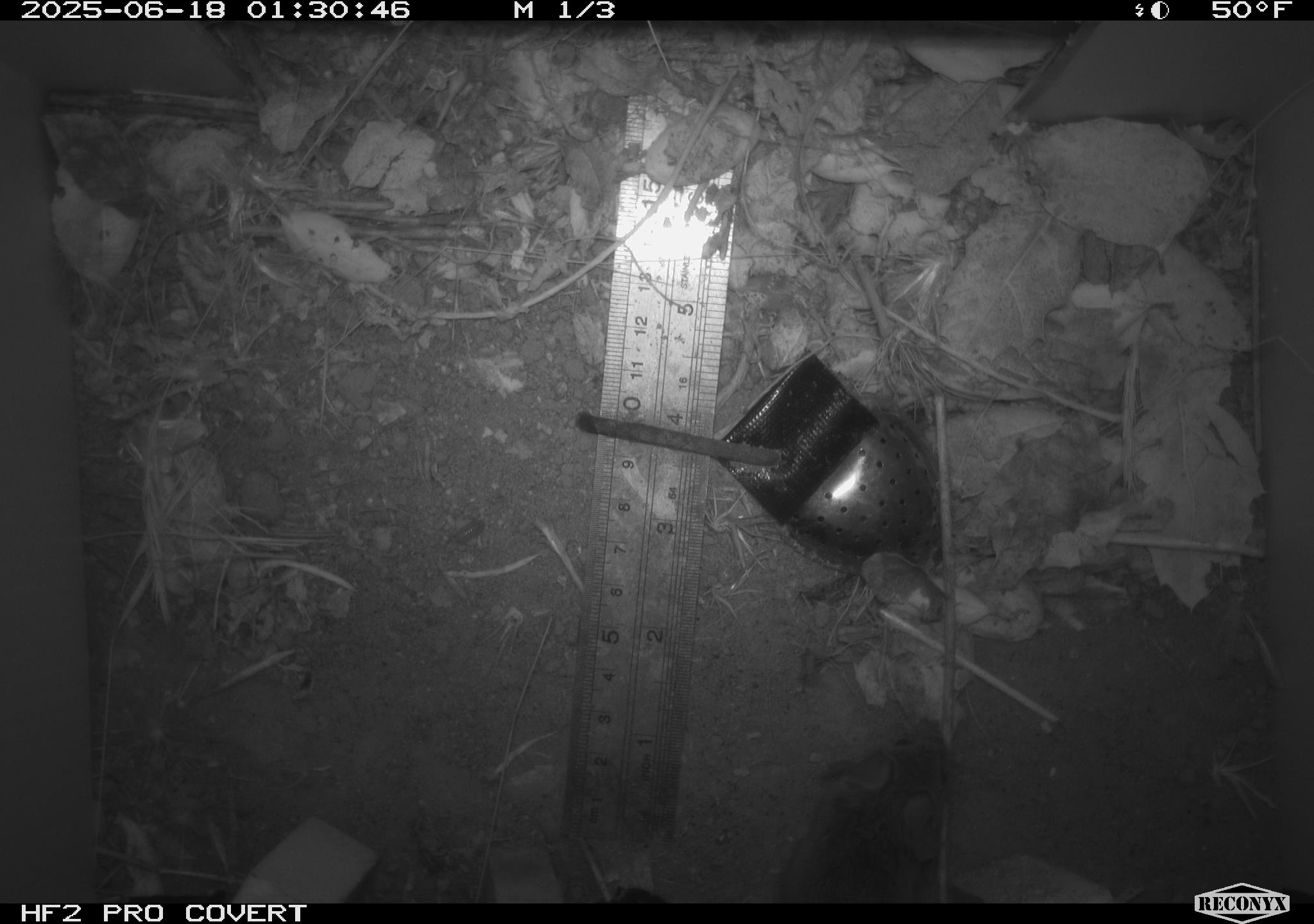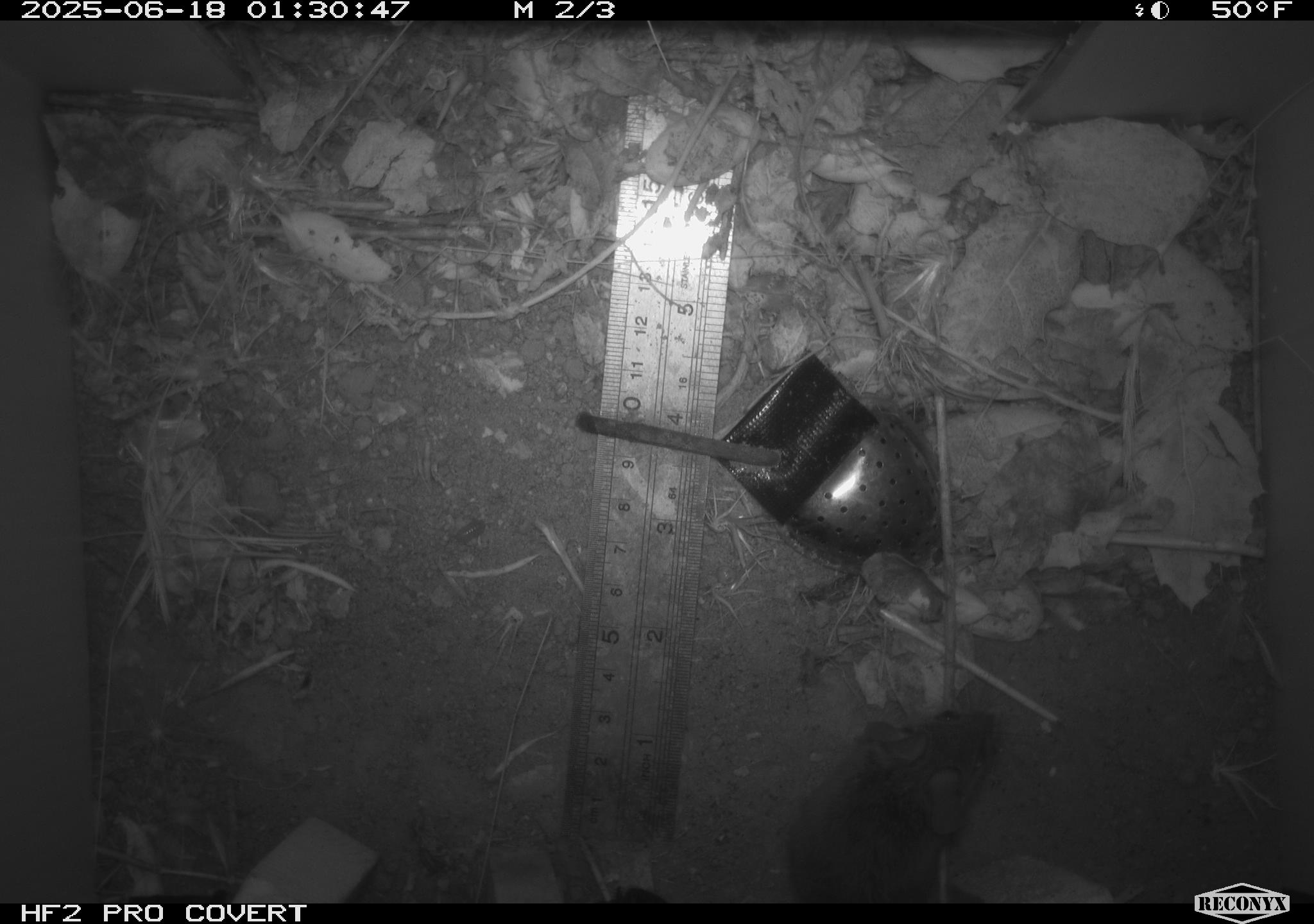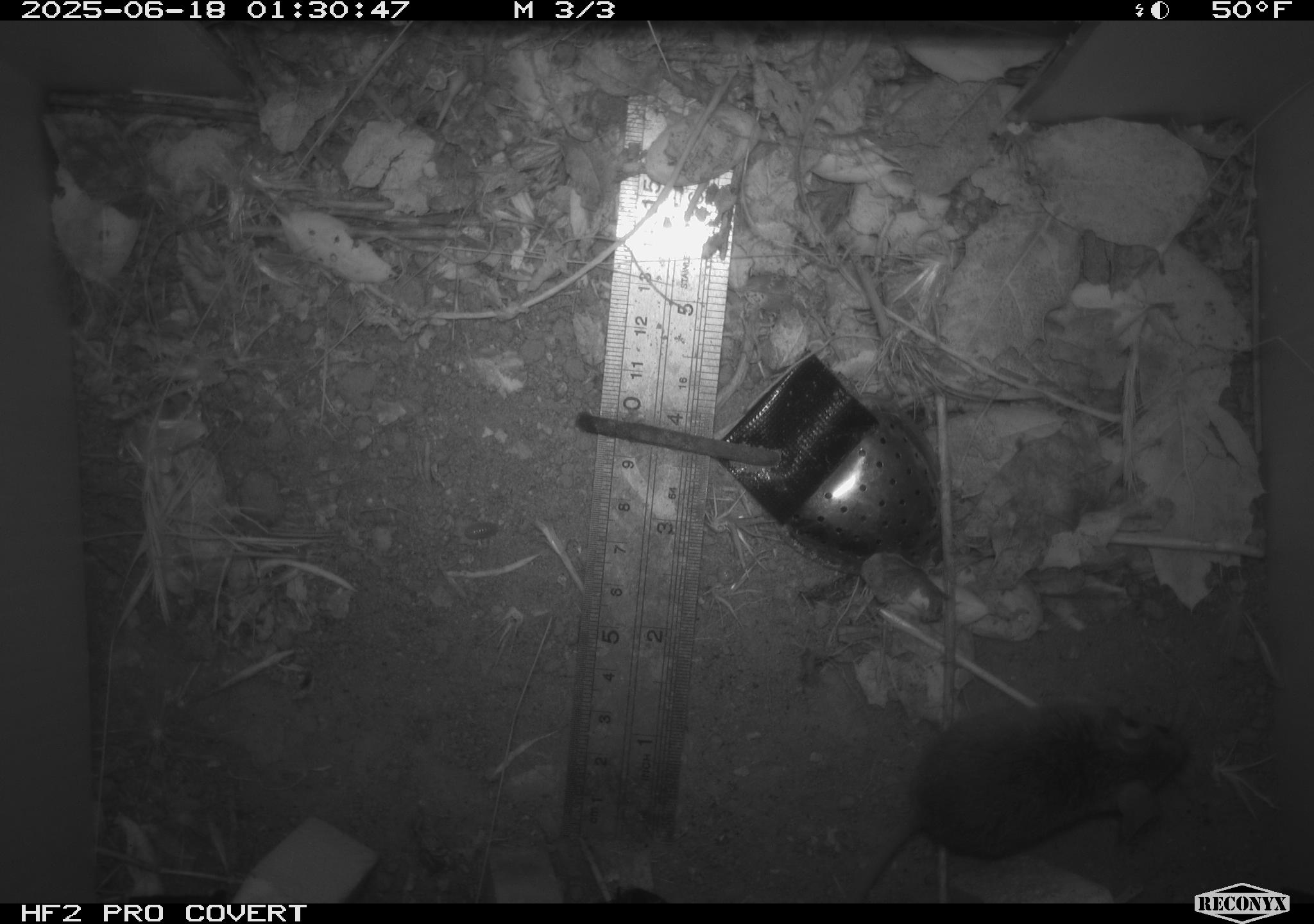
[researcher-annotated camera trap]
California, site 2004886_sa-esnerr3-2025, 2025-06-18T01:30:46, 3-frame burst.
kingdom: Animalia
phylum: Chordata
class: Mammalia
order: Rodentia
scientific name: Rodentia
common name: rodent